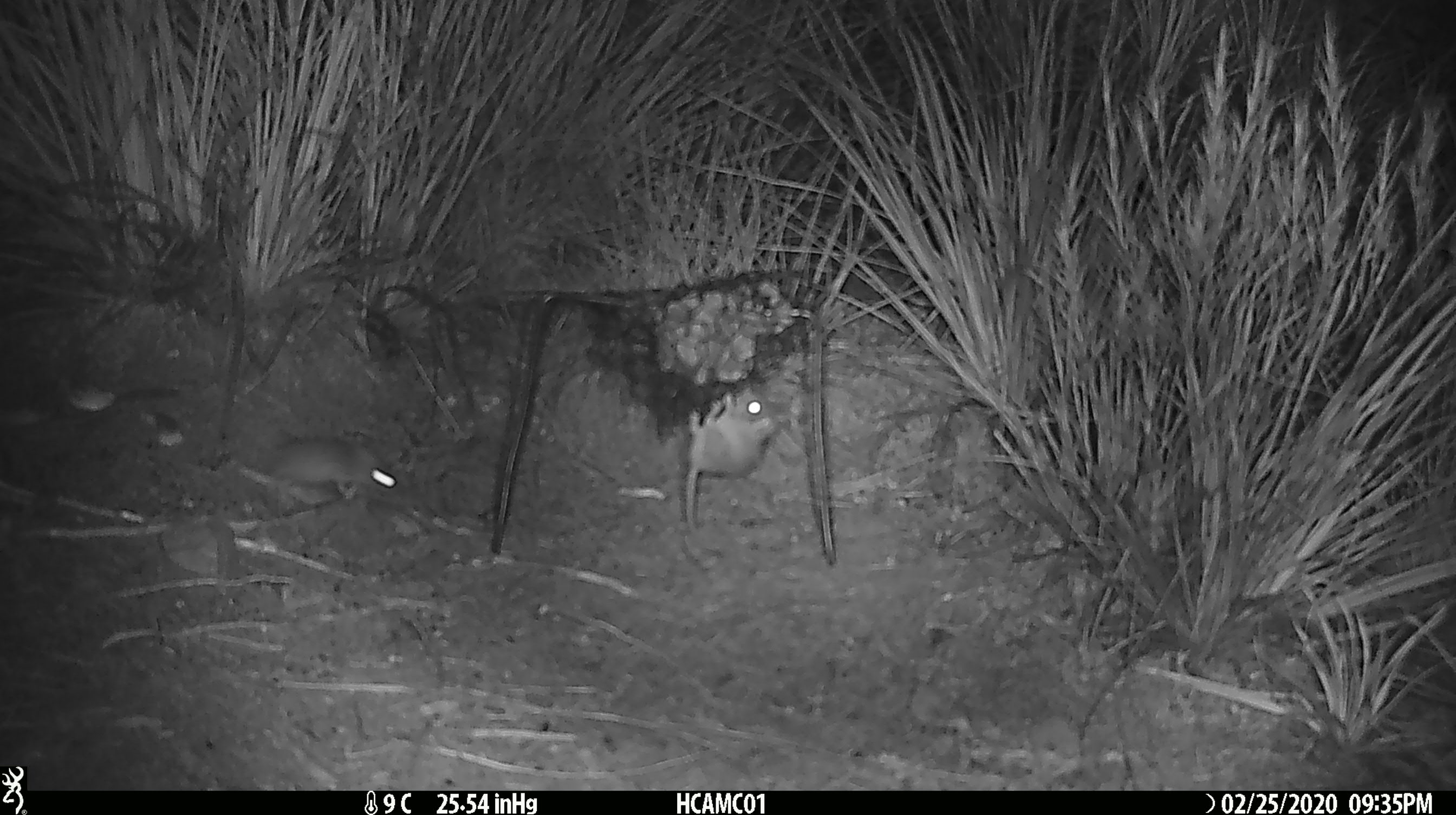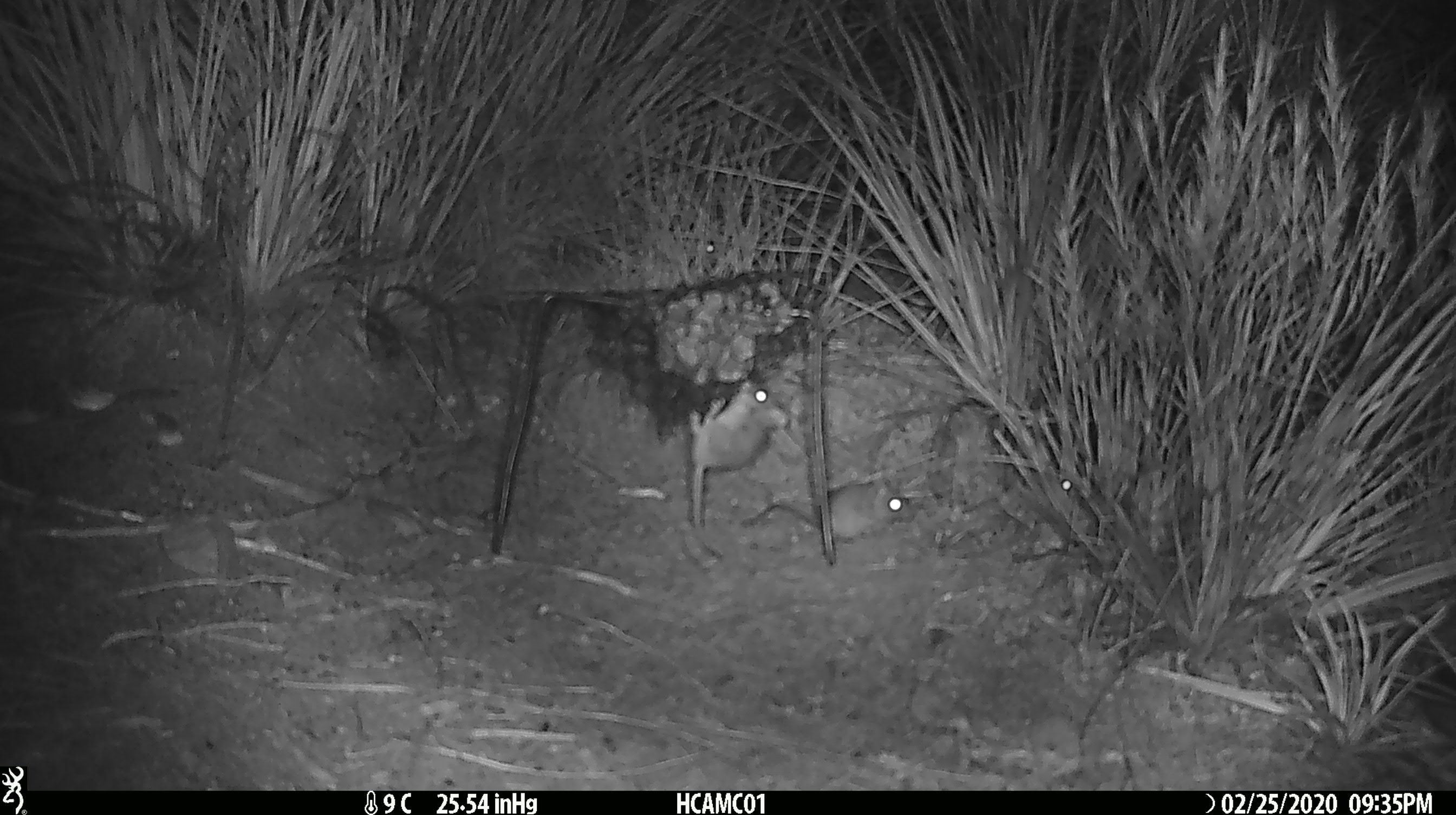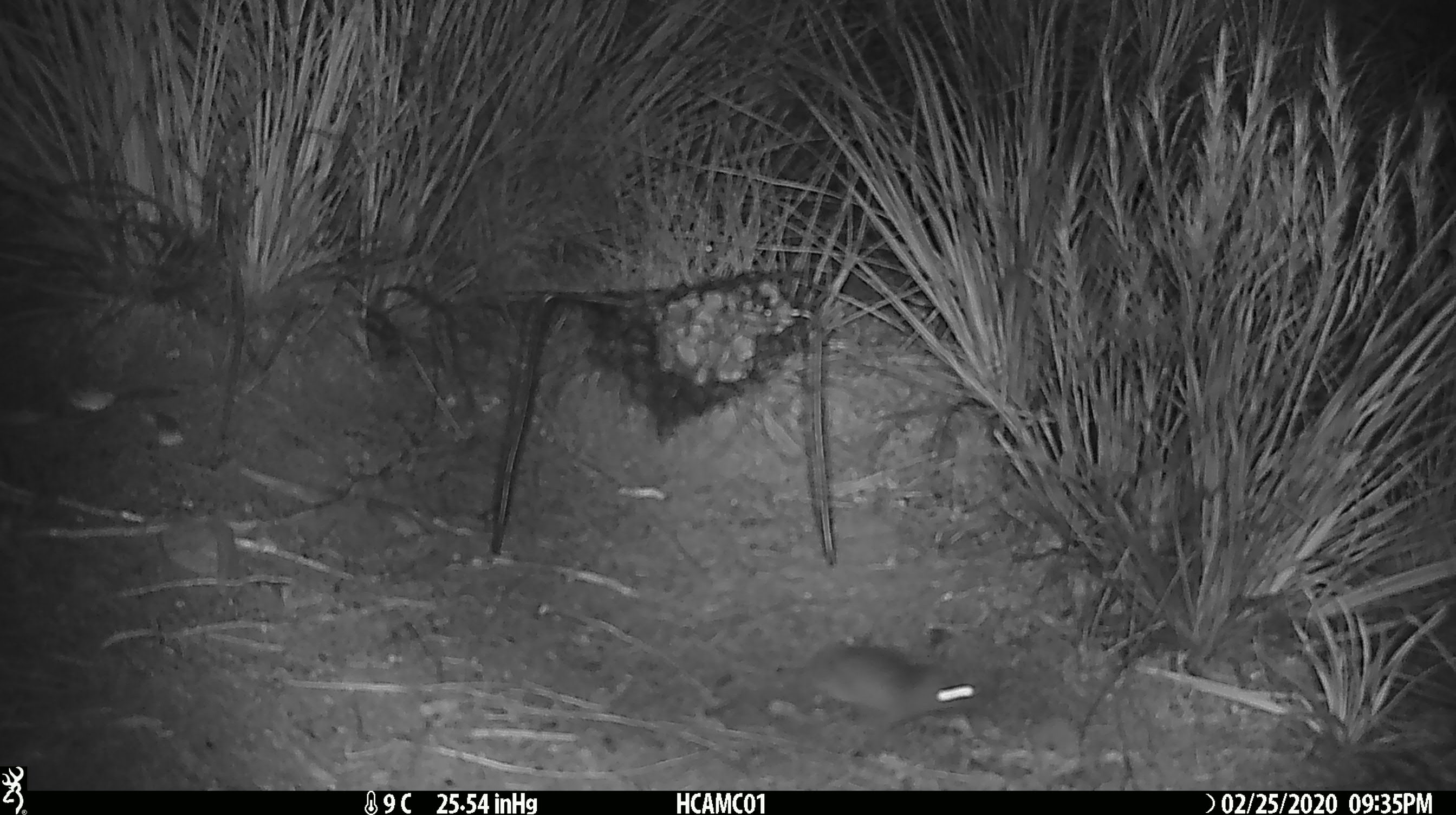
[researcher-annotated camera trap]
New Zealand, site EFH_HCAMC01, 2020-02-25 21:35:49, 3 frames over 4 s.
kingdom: Animalia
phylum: Chordata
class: Mammalia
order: Rodentia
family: Muridae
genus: Mus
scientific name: Mus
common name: mouse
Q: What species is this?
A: Mouse (Mus).